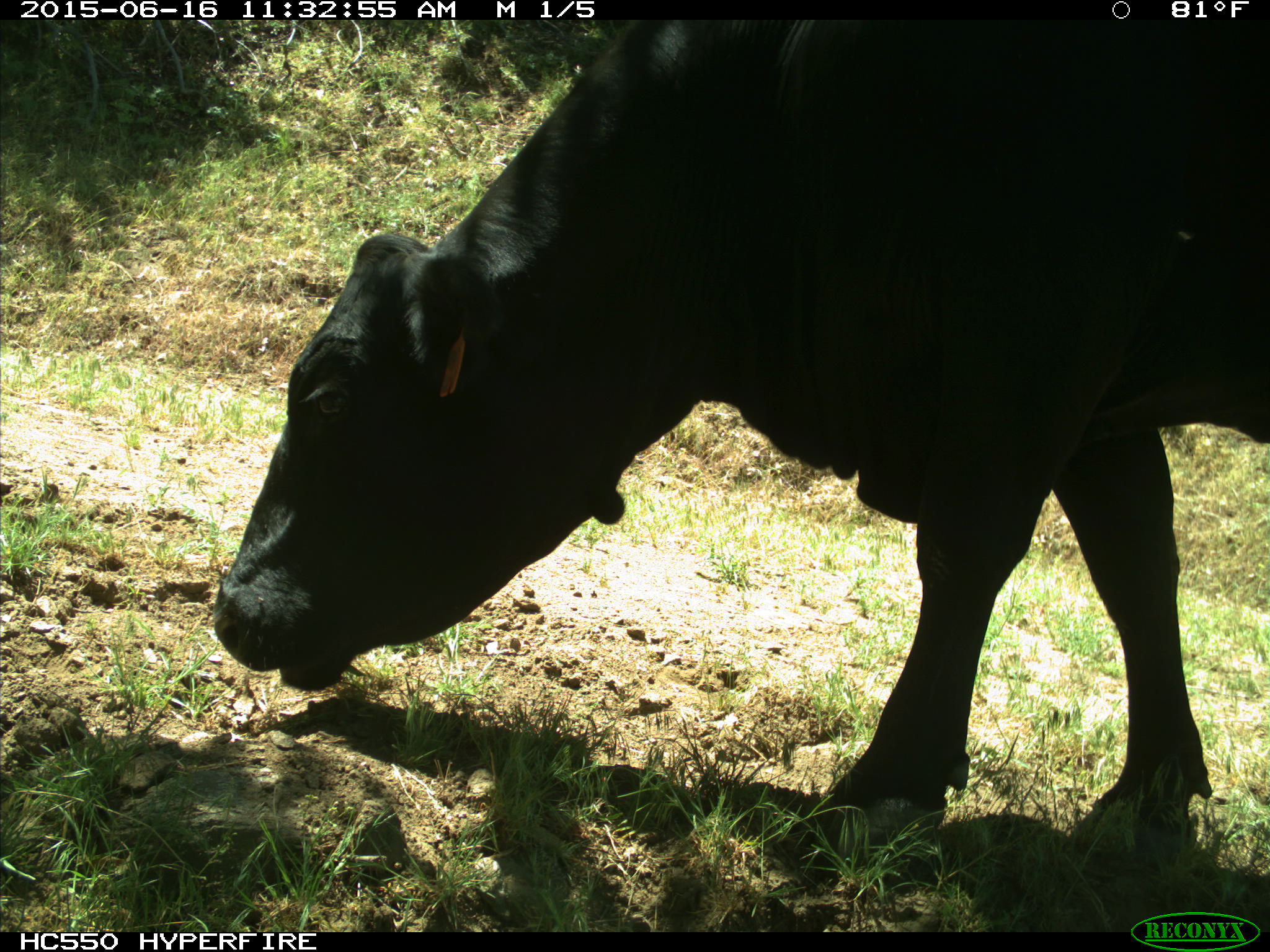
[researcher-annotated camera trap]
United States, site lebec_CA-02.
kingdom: Animalia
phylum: Chordata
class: Mammalia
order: Artiodactyla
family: Bovidae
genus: Bos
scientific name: Bos taurus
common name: domestic cow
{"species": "Bos taurus (domestic cow)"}